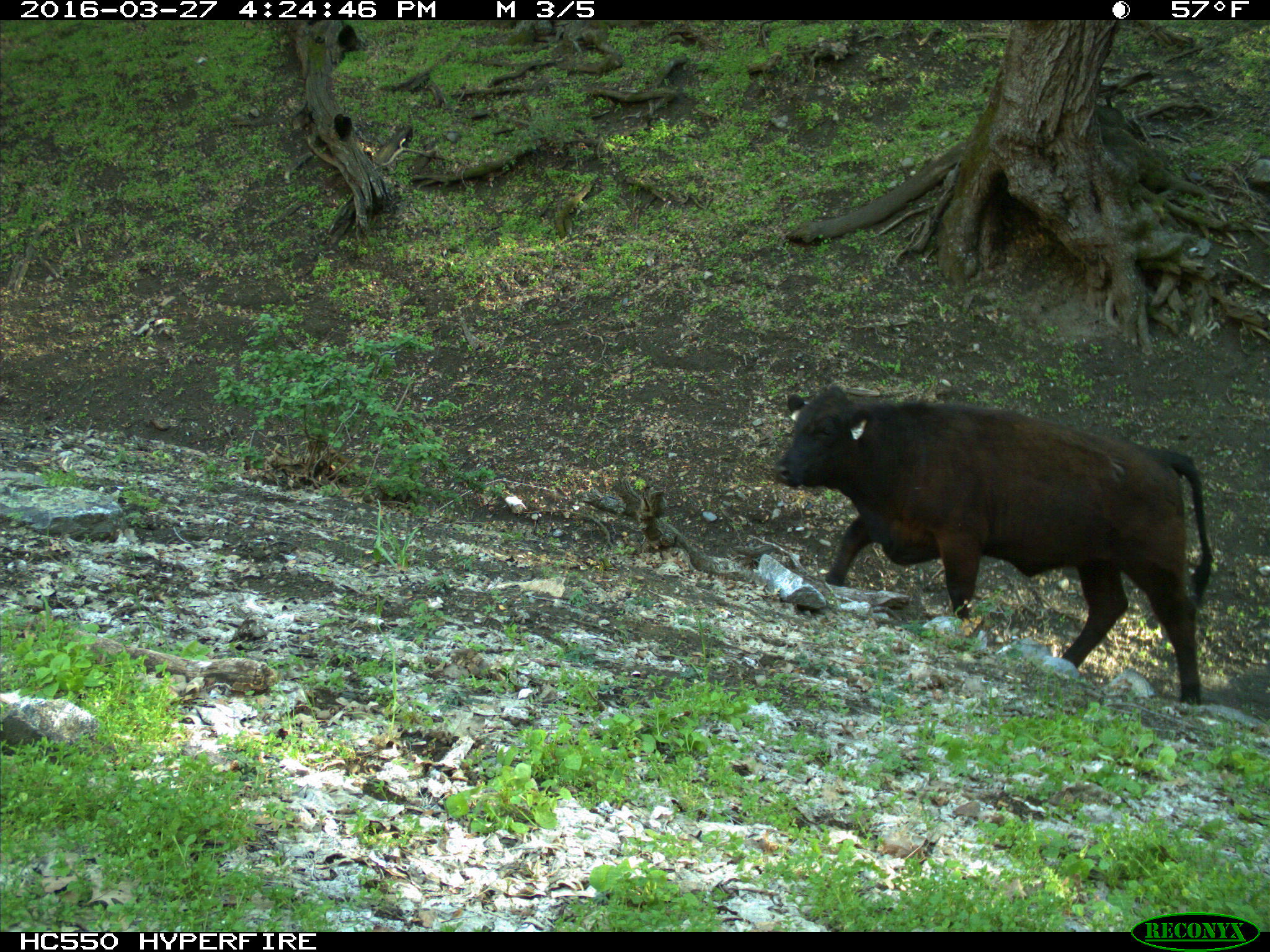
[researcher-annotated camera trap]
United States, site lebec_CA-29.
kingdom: Animalia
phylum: Chordata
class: Mammalia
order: Artiodactyla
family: Bovidae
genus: Bos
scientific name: Bos taurus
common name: domestic cow